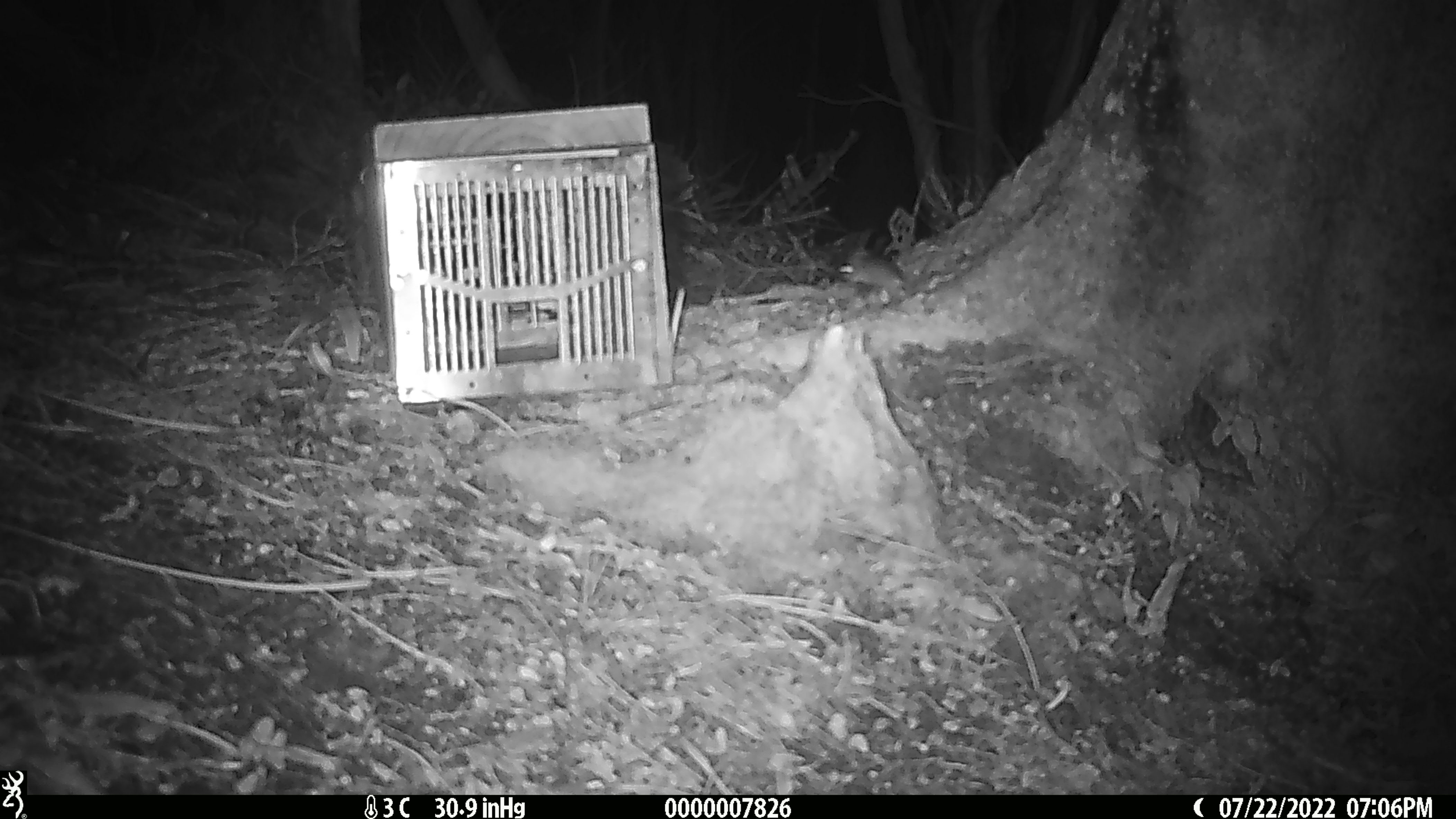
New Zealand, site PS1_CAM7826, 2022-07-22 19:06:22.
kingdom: Animalia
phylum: Chordata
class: Mammalia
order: Rodentia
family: Muridae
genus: Mus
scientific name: Mus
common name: mouse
Mouse (Mus).